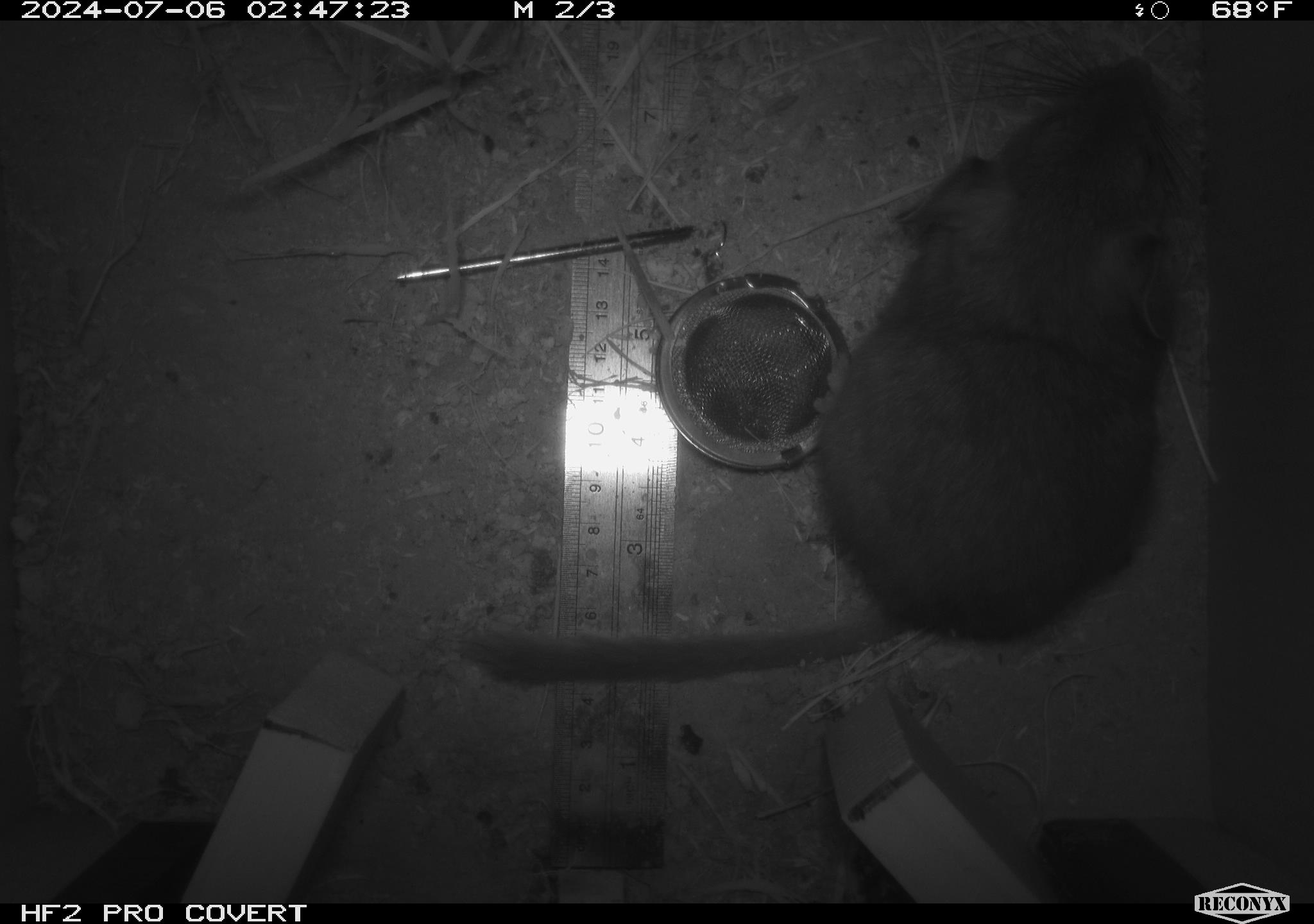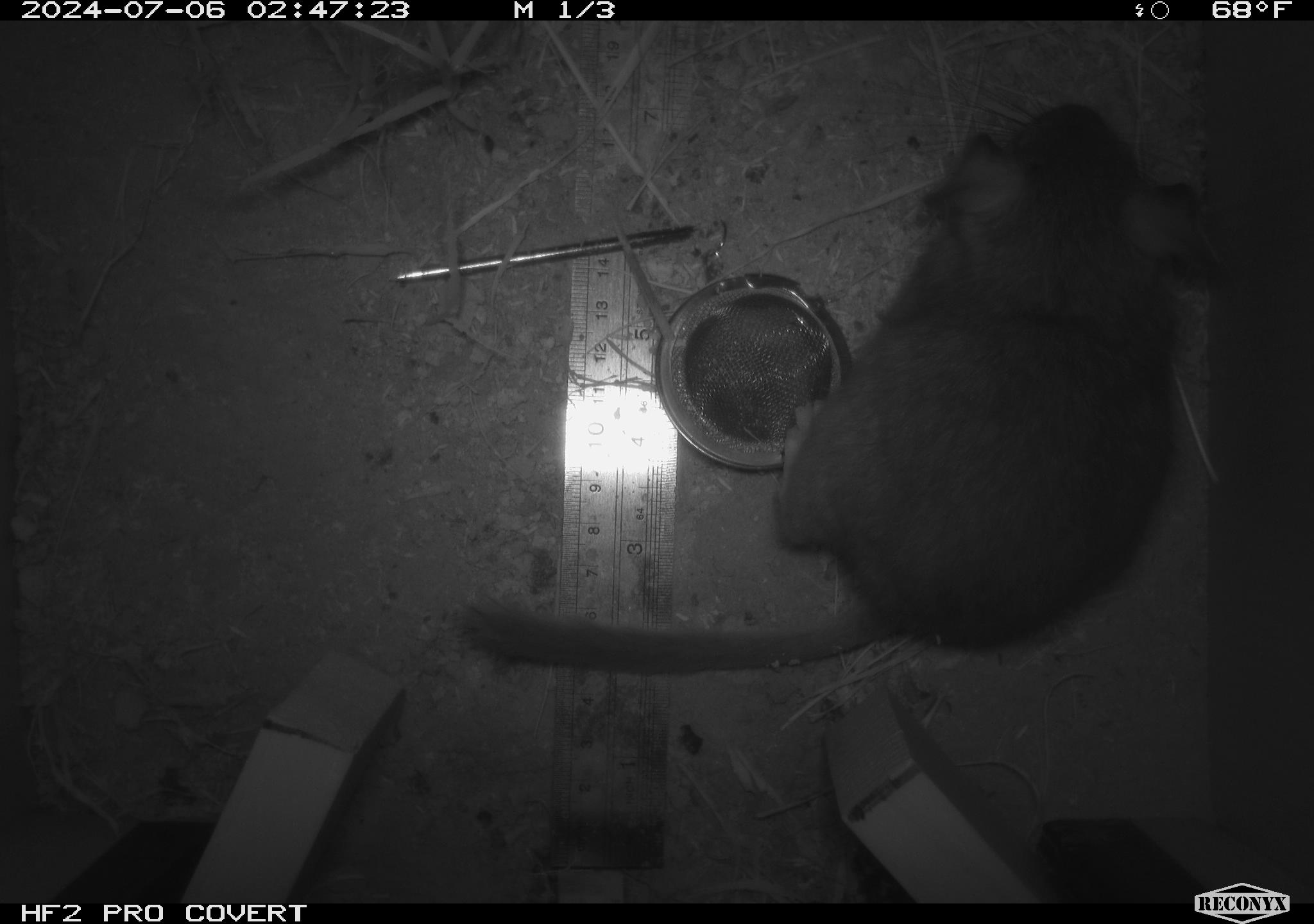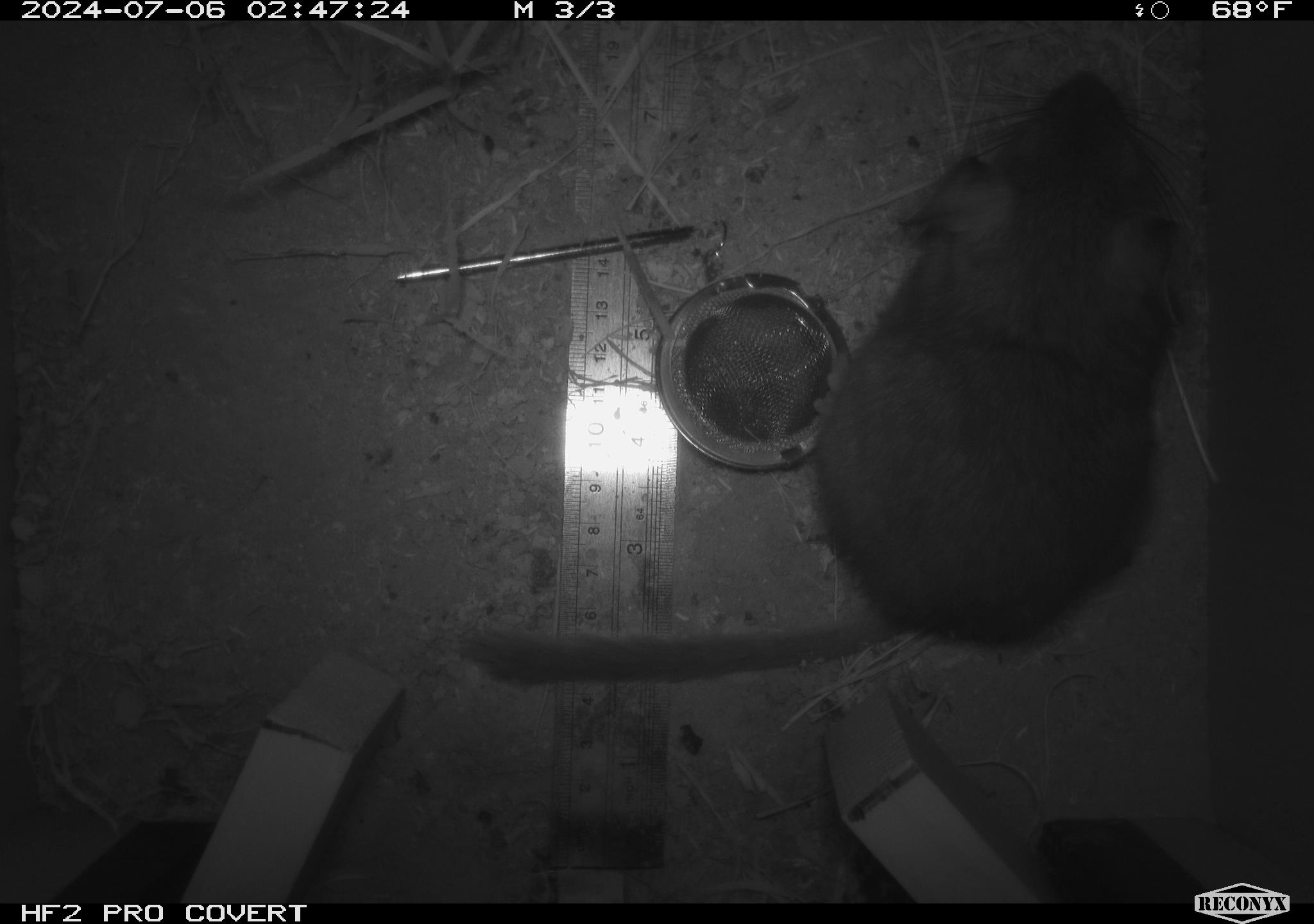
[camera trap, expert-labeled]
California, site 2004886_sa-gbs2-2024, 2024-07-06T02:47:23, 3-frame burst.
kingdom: Animalia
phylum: Chordata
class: Mammalia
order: Rodentia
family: Cricetidae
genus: Neotoma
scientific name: Neotoma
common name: pack rat or woodrat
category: neotoma species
Neotoma species (pack rat or woodrat) (Neotoma).